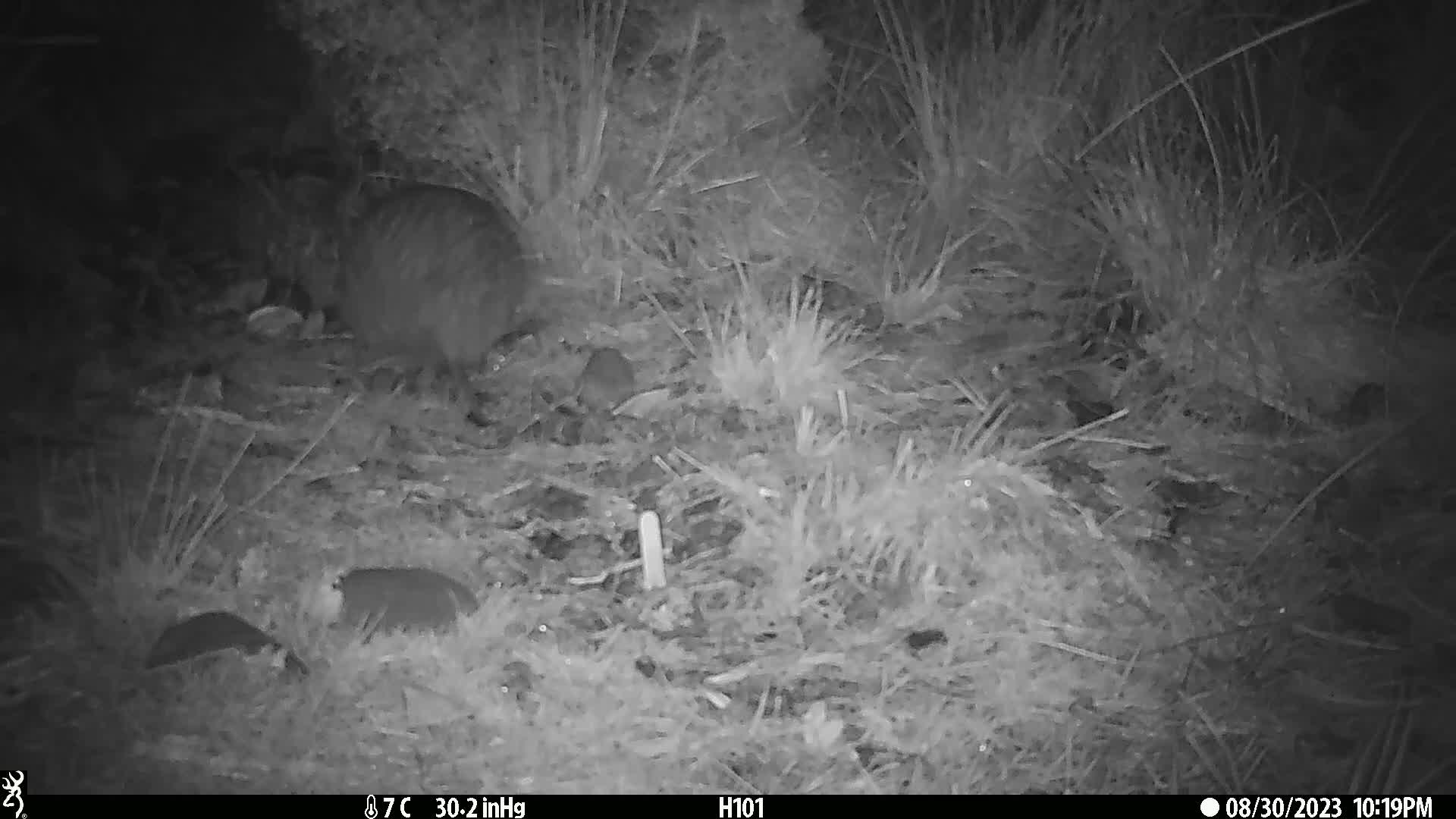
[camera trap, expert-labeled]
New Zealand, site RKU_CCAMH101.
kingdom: Animalia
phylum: Chordata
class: Aves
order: Apterygiformes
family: Apterygidae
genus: Apteryx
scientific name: Apteryx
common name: kiwi